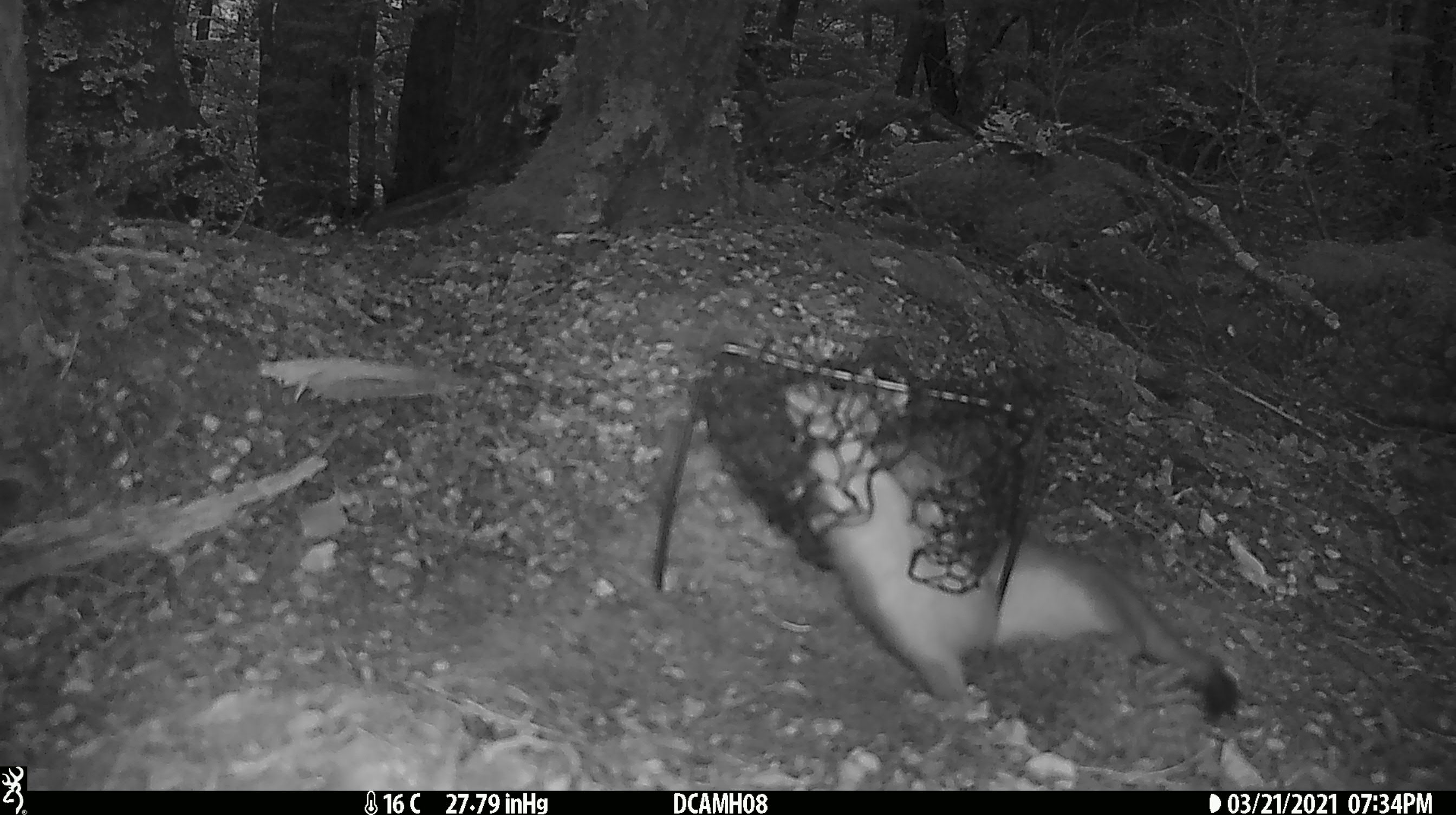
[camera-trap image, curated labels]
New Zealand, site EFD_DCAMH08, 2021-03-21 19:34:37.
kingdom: Animalia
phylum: Chordata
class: Mammalia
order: Carnivora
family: Mustelidae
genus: Mustela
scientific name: Mustela erminea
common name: stoat